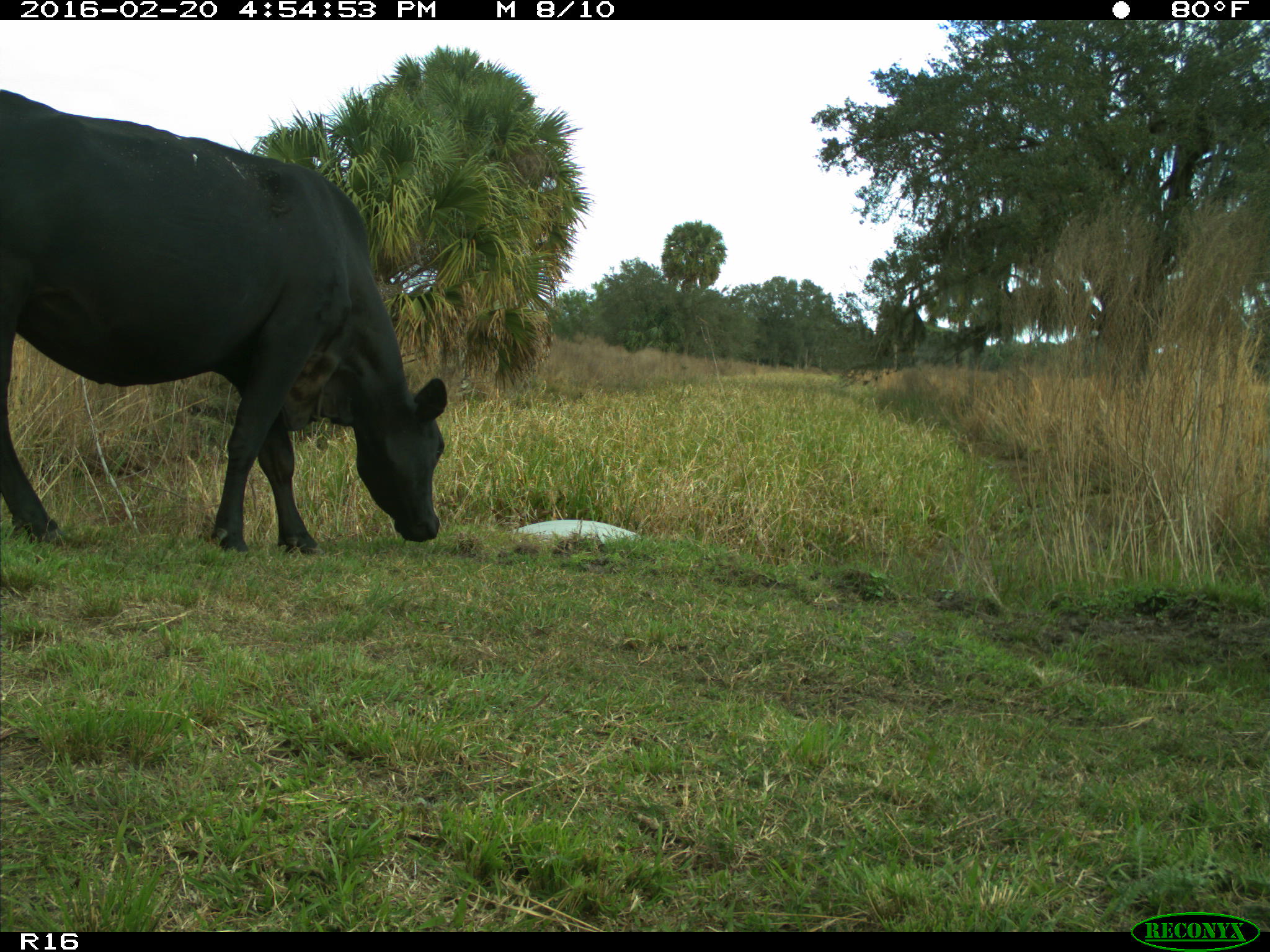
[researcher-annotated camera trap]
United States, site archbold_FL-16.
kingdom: Animalia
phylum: Chordata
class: Mammalia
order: Artiodactyla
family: Bovidae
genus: Bos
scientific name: Bos taurus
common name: domestic cow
Bos taurus (domestic cow).